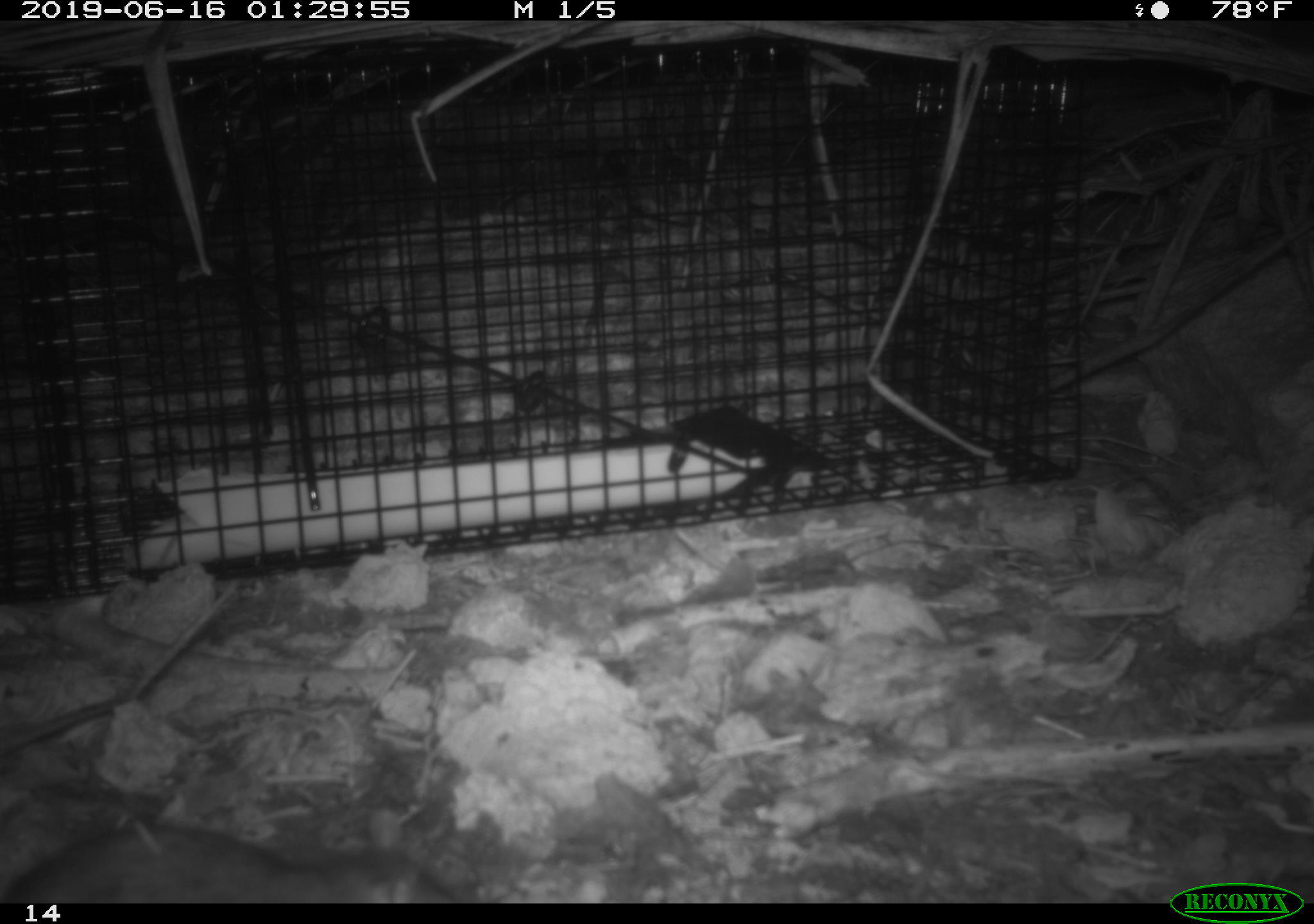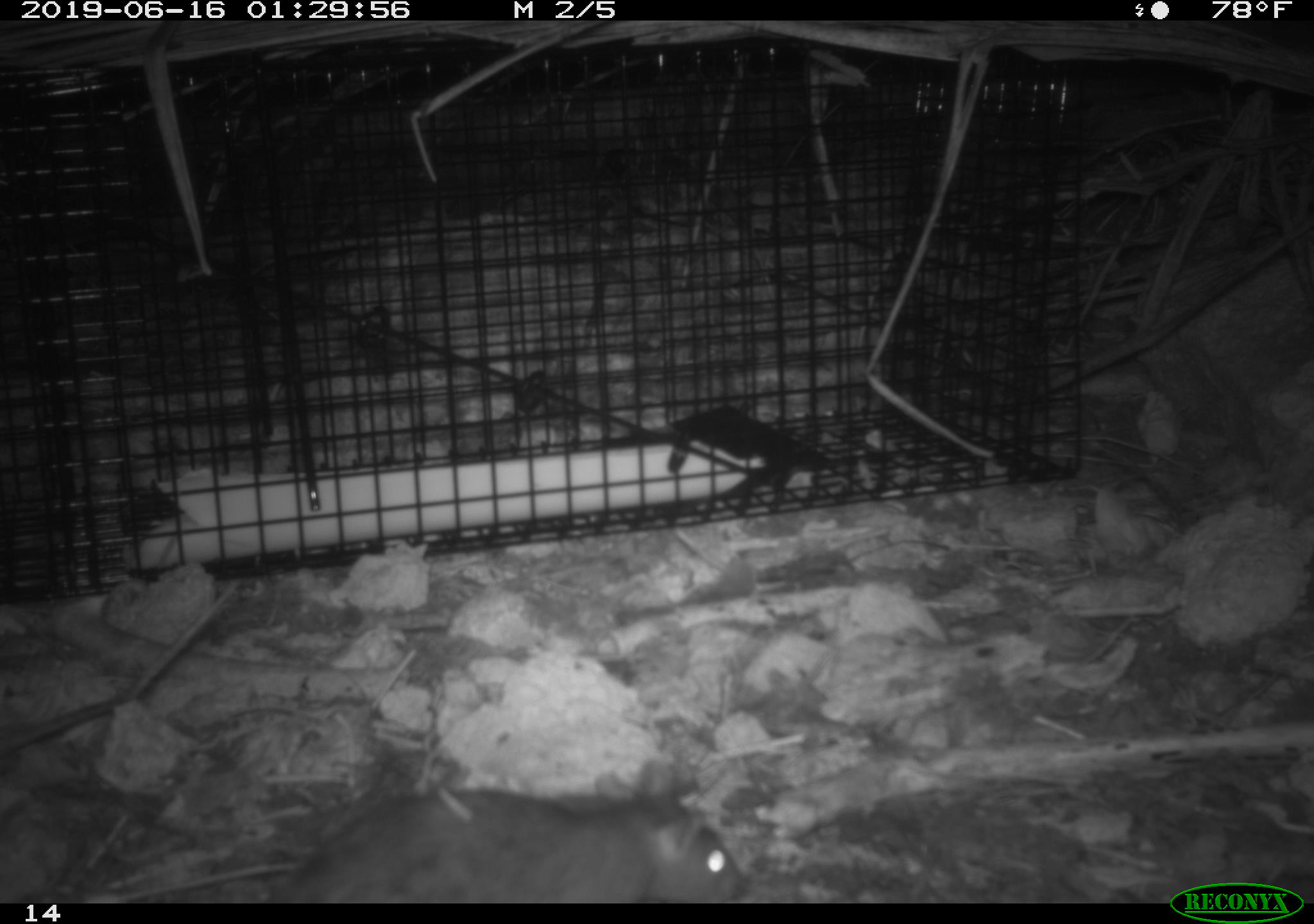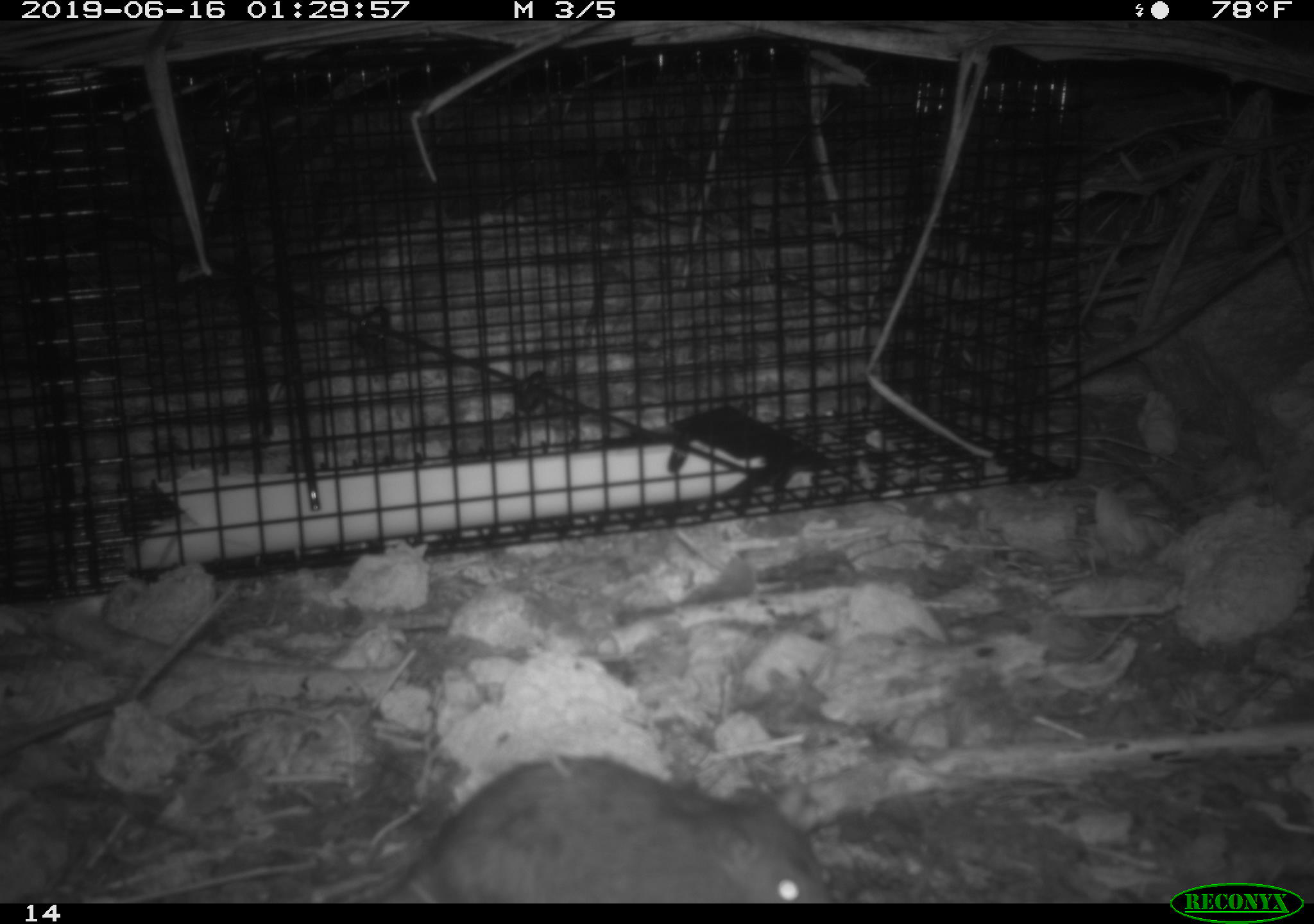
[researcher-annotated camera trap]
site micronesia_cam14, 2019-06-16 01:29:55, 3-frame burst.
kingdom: Animalia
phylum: Chordata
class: Mammalia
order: Rodentia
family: Muridae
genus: Rattus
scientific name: Rattus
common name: rat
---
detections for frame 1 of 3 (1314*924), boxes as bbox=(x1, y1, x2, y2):
rat: bbox=(0, 809, 466, 902)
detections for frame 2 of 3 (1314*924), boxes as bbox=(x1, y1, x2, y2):
rat: bbox=(270, 769, 746, 902)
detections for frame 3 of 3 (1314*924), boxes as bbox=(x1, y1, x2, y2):
rat: bbox=(379, 753, 836, 903)